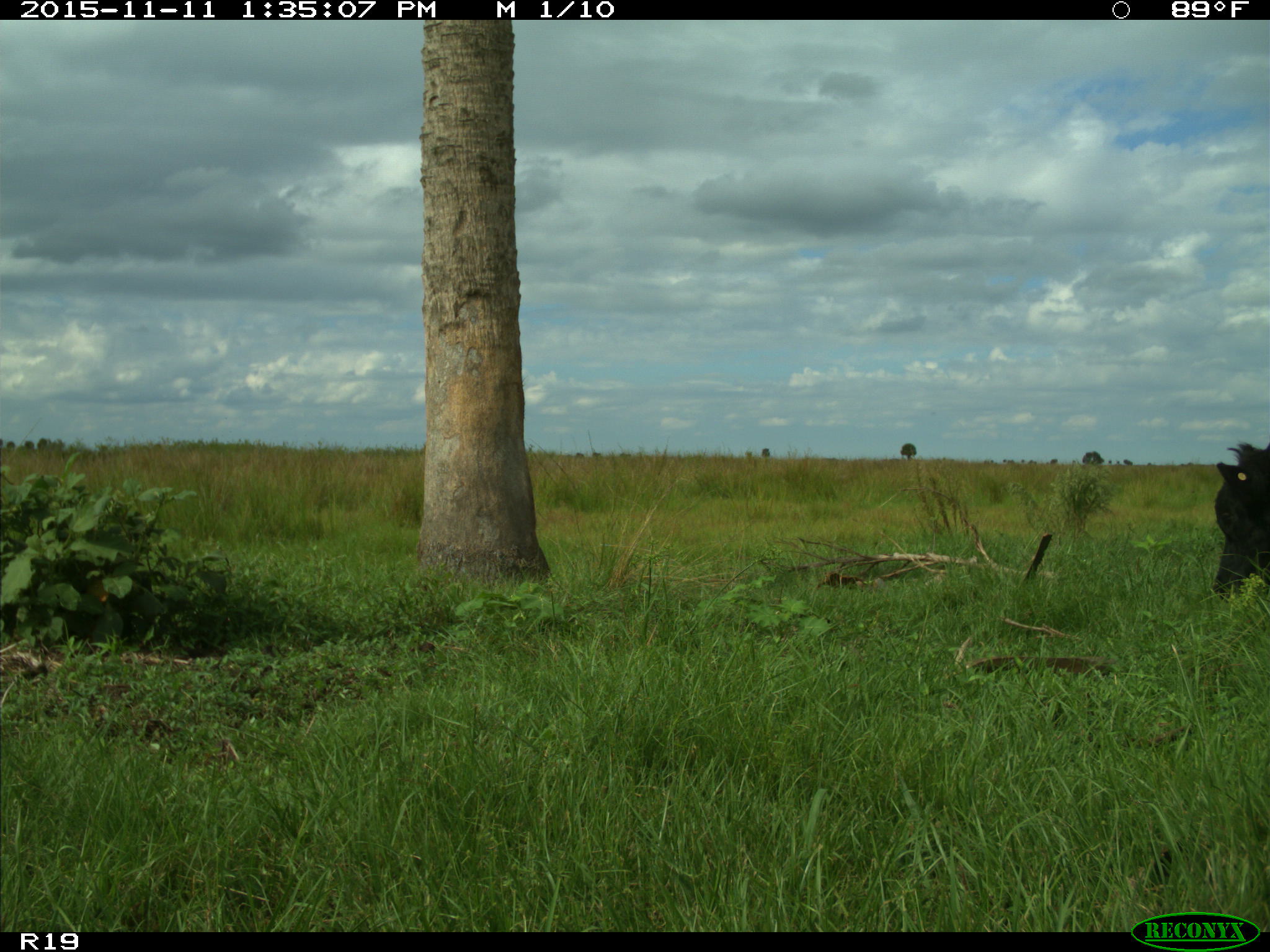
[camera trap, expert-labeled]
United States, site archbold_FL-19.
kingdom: Animalia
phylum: Chordata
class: Mammalia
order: Artiodactyla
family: Bovidae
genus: Bos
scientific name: Bos taurus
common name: domestic cow